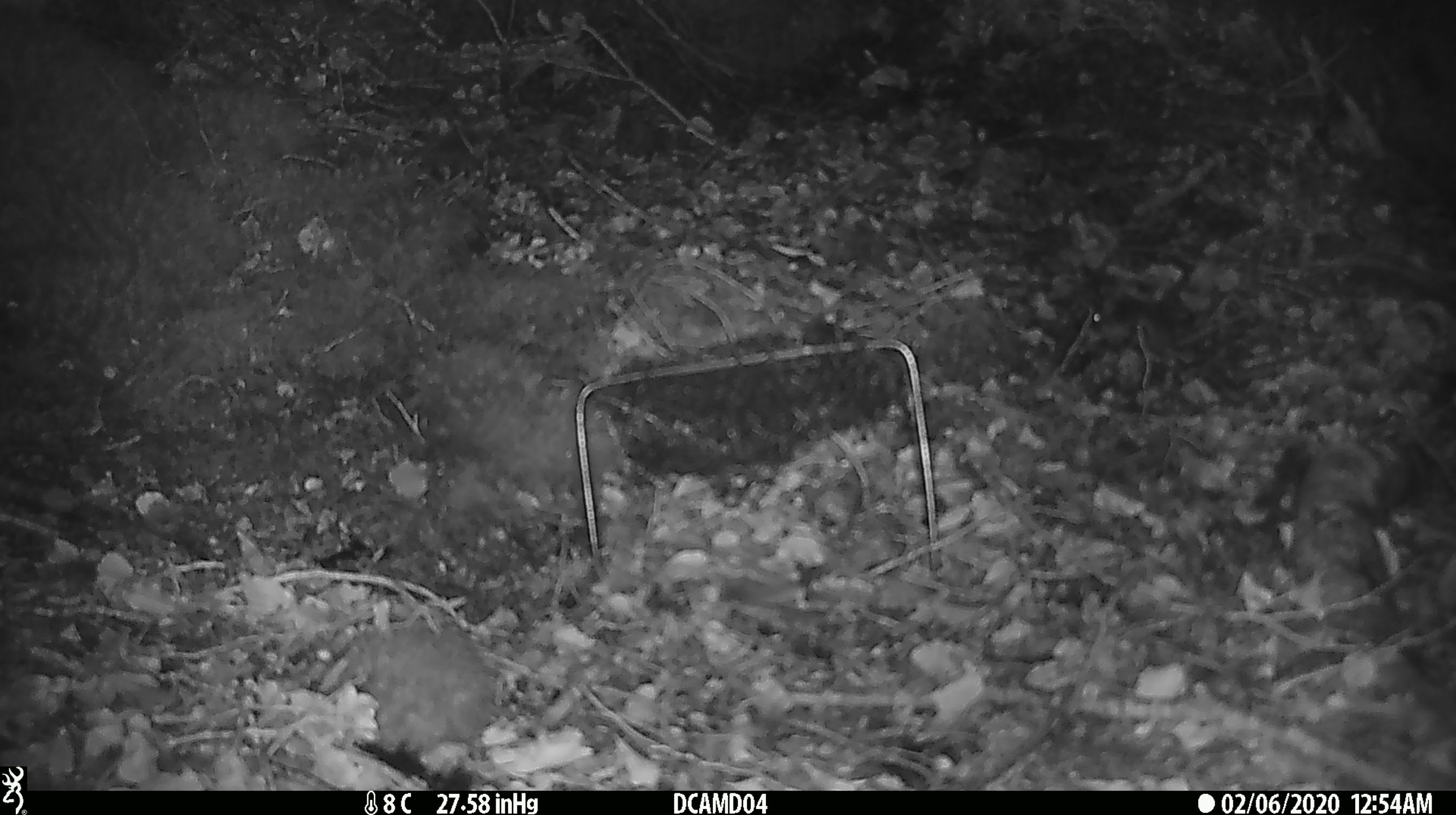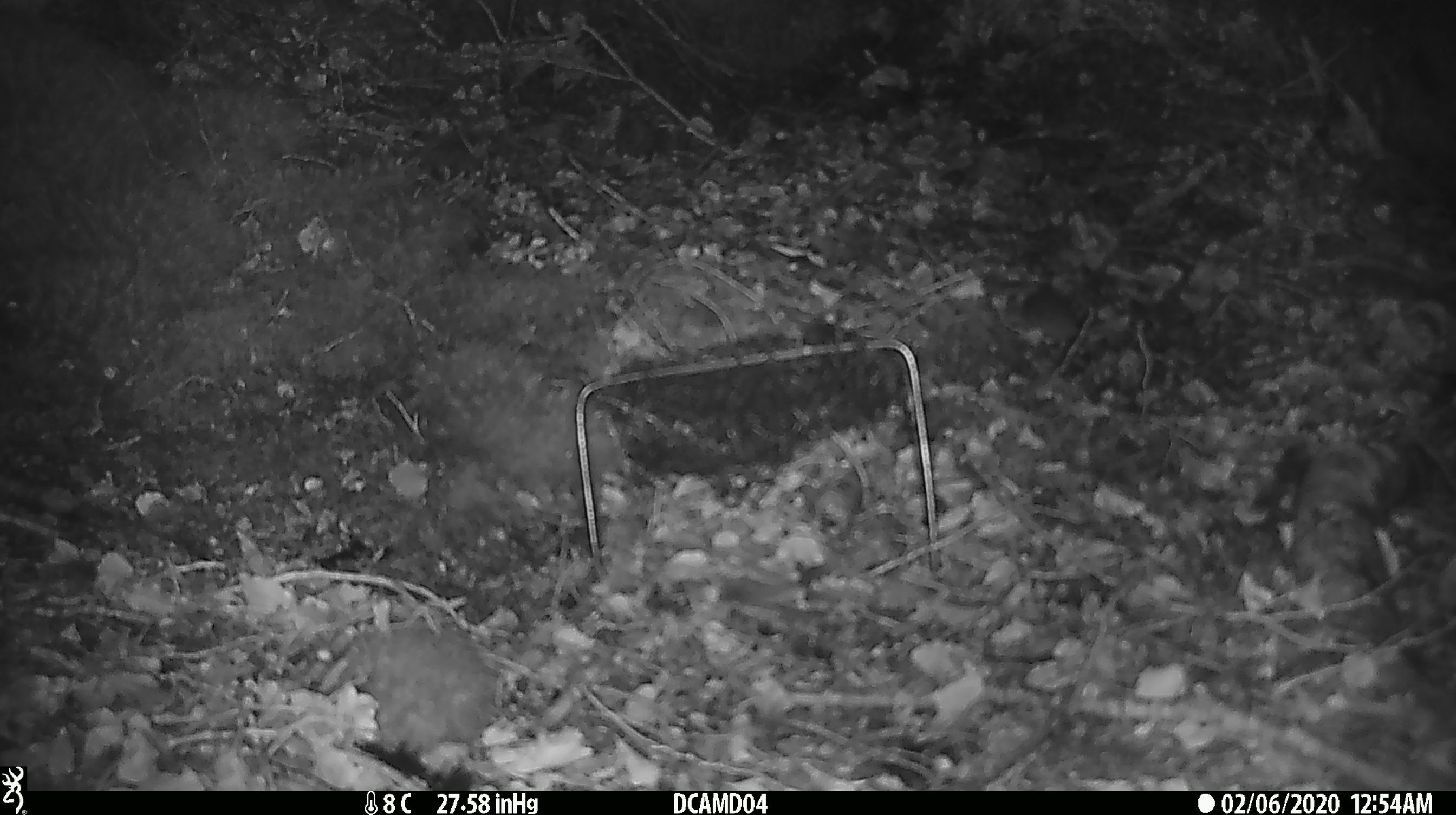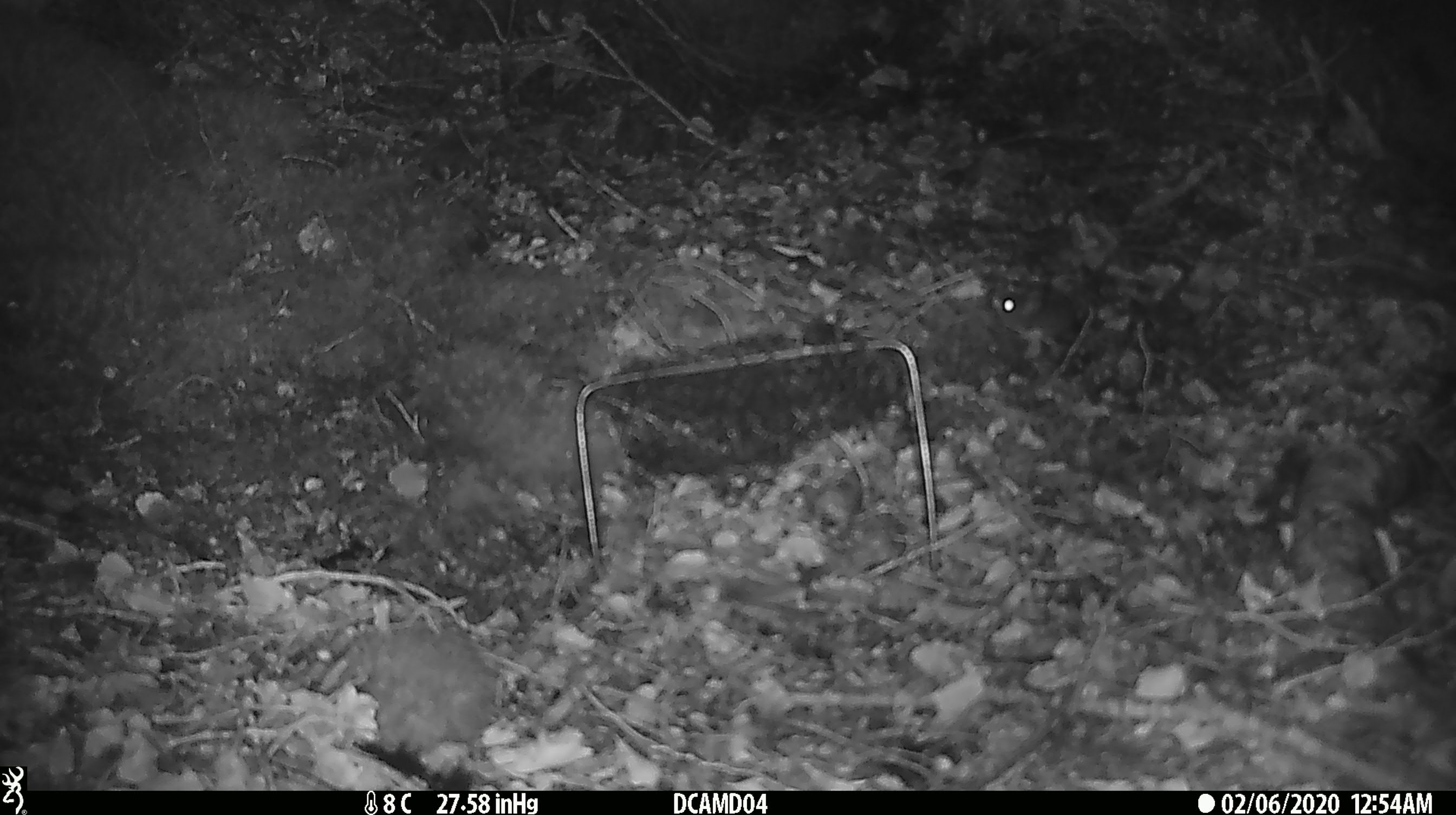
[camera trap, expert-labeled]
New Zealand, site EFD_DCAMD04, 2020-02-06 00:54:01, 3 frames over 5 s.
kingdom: Animalia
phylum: Chordata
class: Mammalia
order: Rodentia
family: Muridae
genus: Mus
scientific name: Mus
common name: mouse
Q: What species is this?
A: Mouse (Mus).